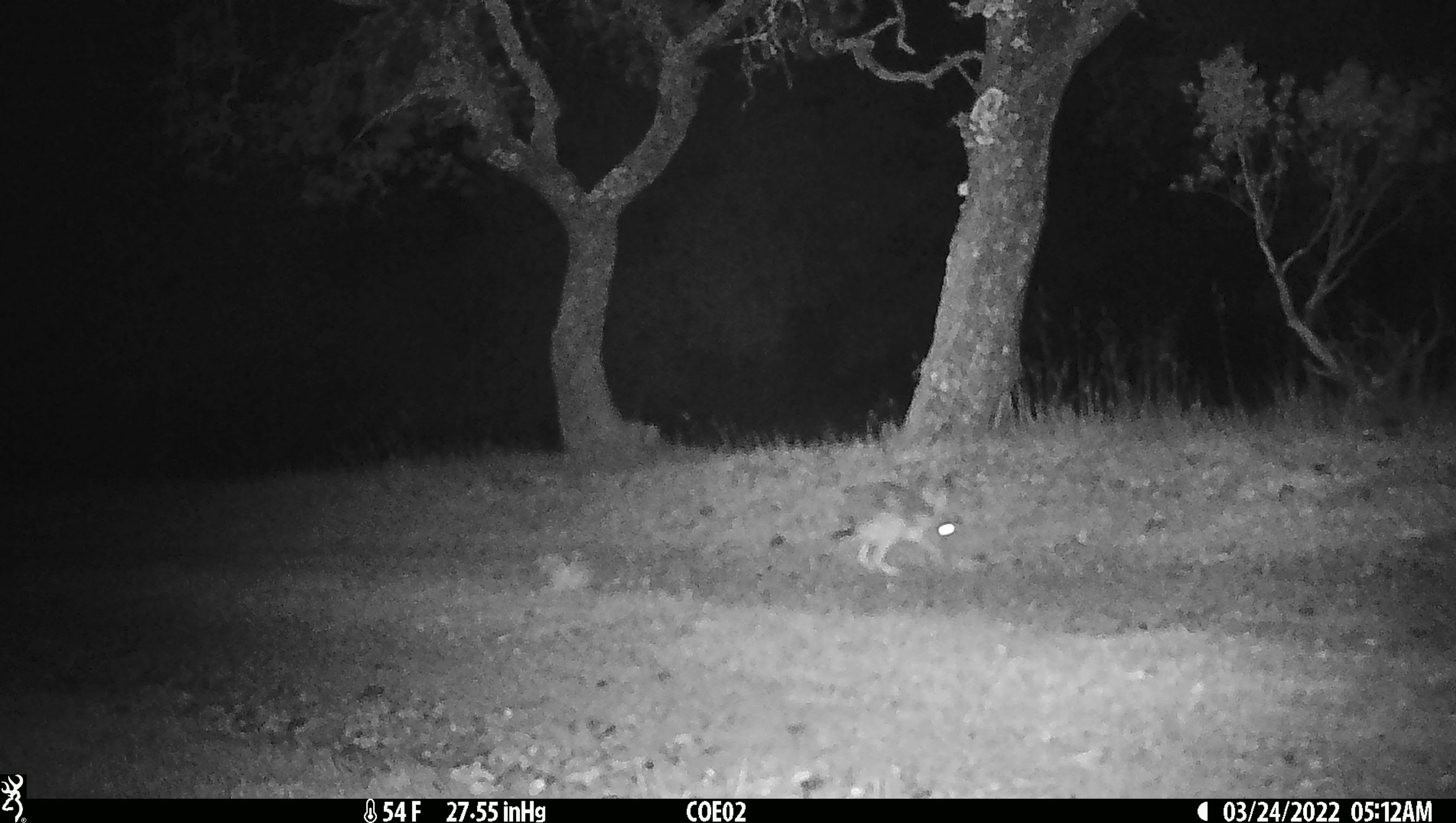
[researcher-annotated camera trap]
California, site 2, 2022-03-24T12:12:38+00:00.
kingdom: Animalia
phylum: Chordata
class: Mammalia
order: Lagomorpha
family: Leporidae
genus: Lepus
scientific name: Lepus californicus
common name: black-tailed jackrabbit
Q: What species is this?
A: Black-tailed jackrabbit (Lepus californicus).